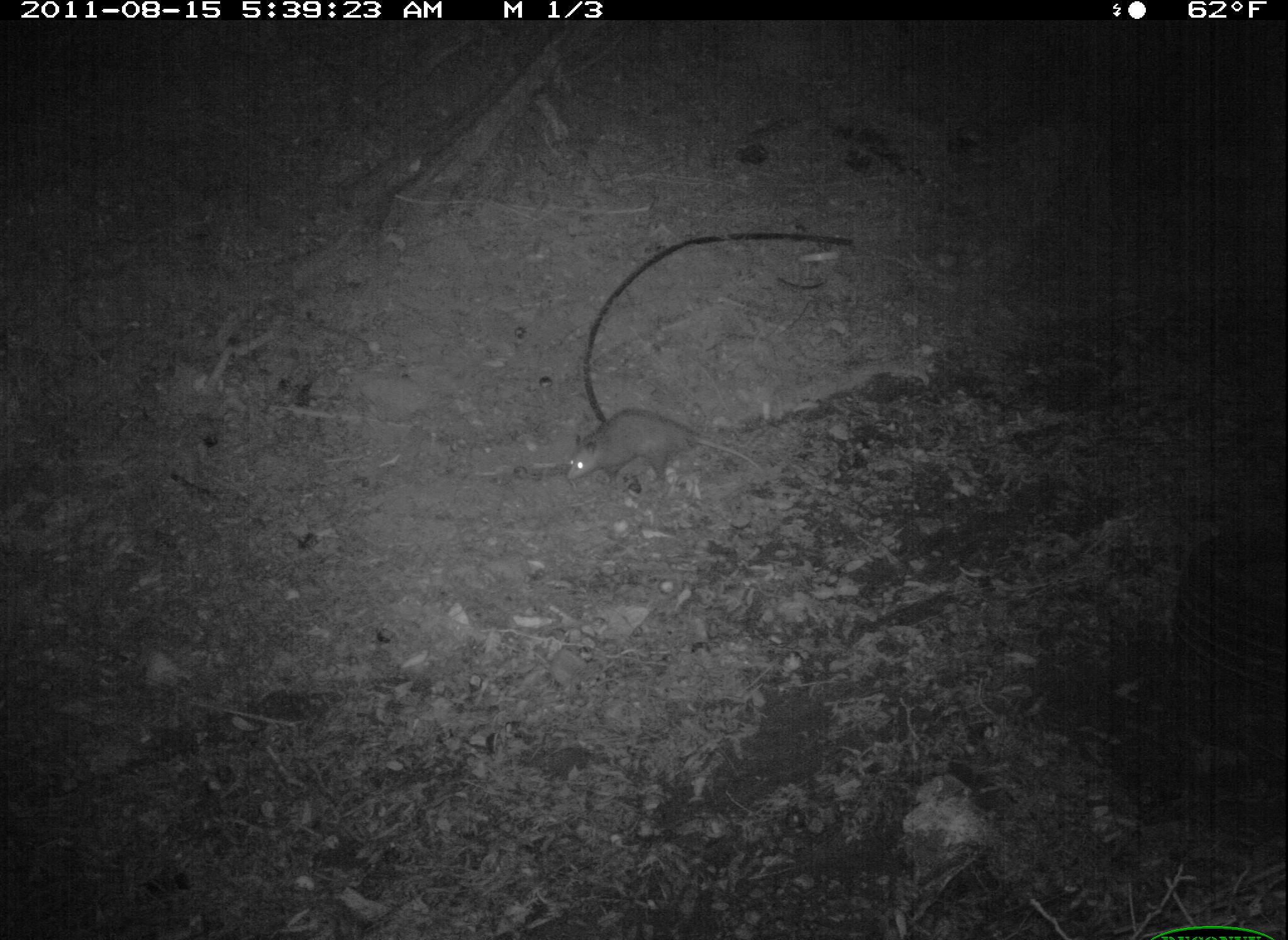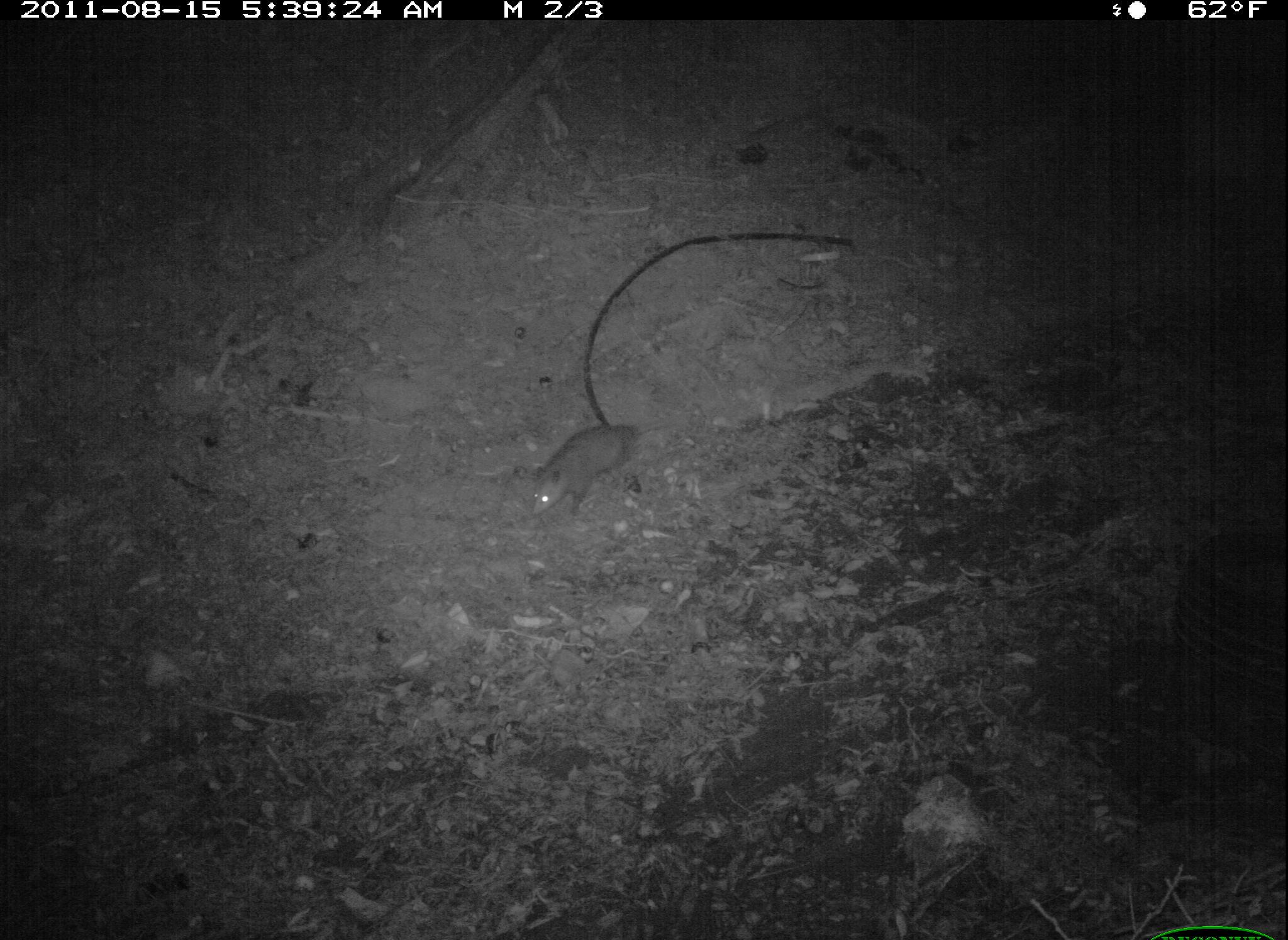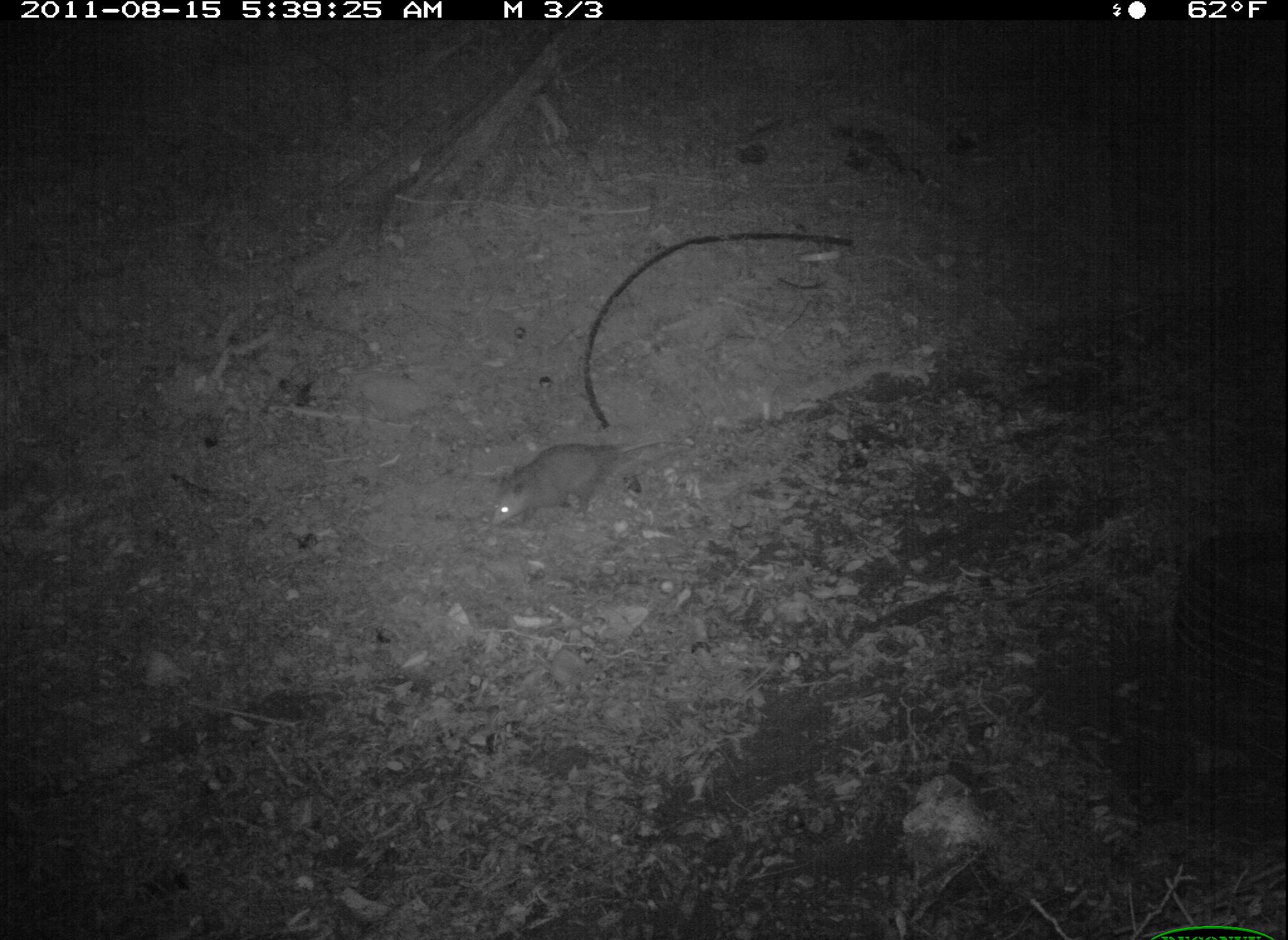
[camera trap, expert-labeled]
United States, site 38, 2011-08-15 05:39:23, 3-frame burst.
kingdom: Animalia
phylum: Chordata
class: Mammalia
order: Didelphimorphia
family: Didelphidae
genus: Didelphis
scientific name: Didelphis virginiana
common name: virginia opossum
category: opossum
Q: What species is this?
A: Opossum (virginia opossum) (Didelphis virginiana).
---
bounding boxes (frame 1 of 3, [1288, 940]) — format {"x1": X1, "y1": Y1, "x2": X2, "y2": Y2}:
opossum: {"x1": 551, "y1": 395, "x2": 766, "y2": 499}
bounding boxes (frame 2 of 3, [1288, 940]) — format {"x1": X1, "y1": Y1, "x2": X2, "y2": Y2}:
opossum: {"x1": 526, "y1": 406, "x2": 665, "y2": 525}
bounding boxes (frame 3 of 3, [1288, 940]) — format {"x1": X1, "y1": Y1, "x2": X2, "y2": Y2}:
opossum: {"x1": 460, "y1": 427, "x2": 681, "y2": 541}